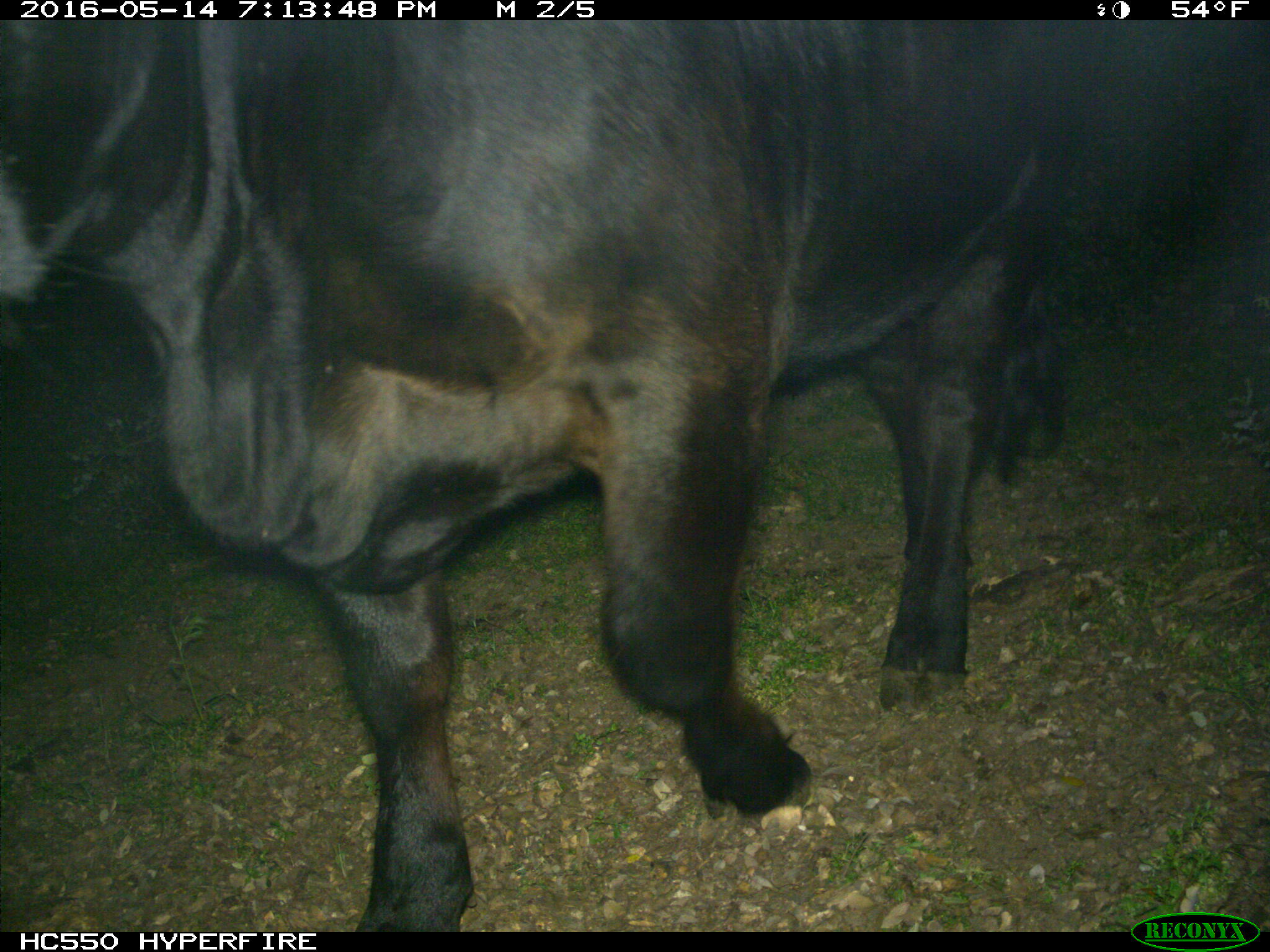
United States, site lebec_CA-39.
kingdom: Animalia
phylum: Chordata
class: Mammalia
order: Artiodactyla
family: Bovidae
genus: Bos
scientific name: Bos taurus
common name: domestic cow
Bos taurus (domestic cow).